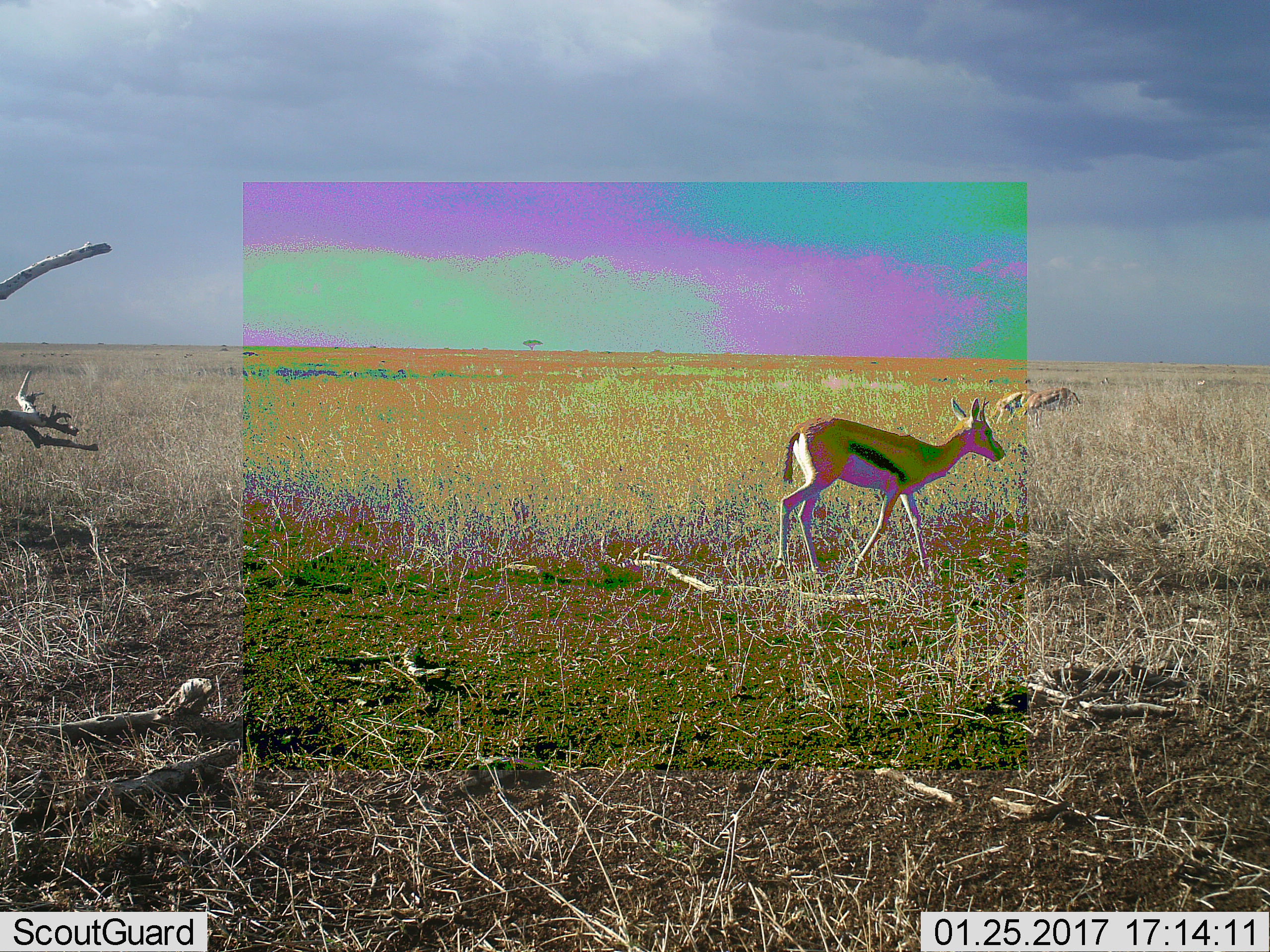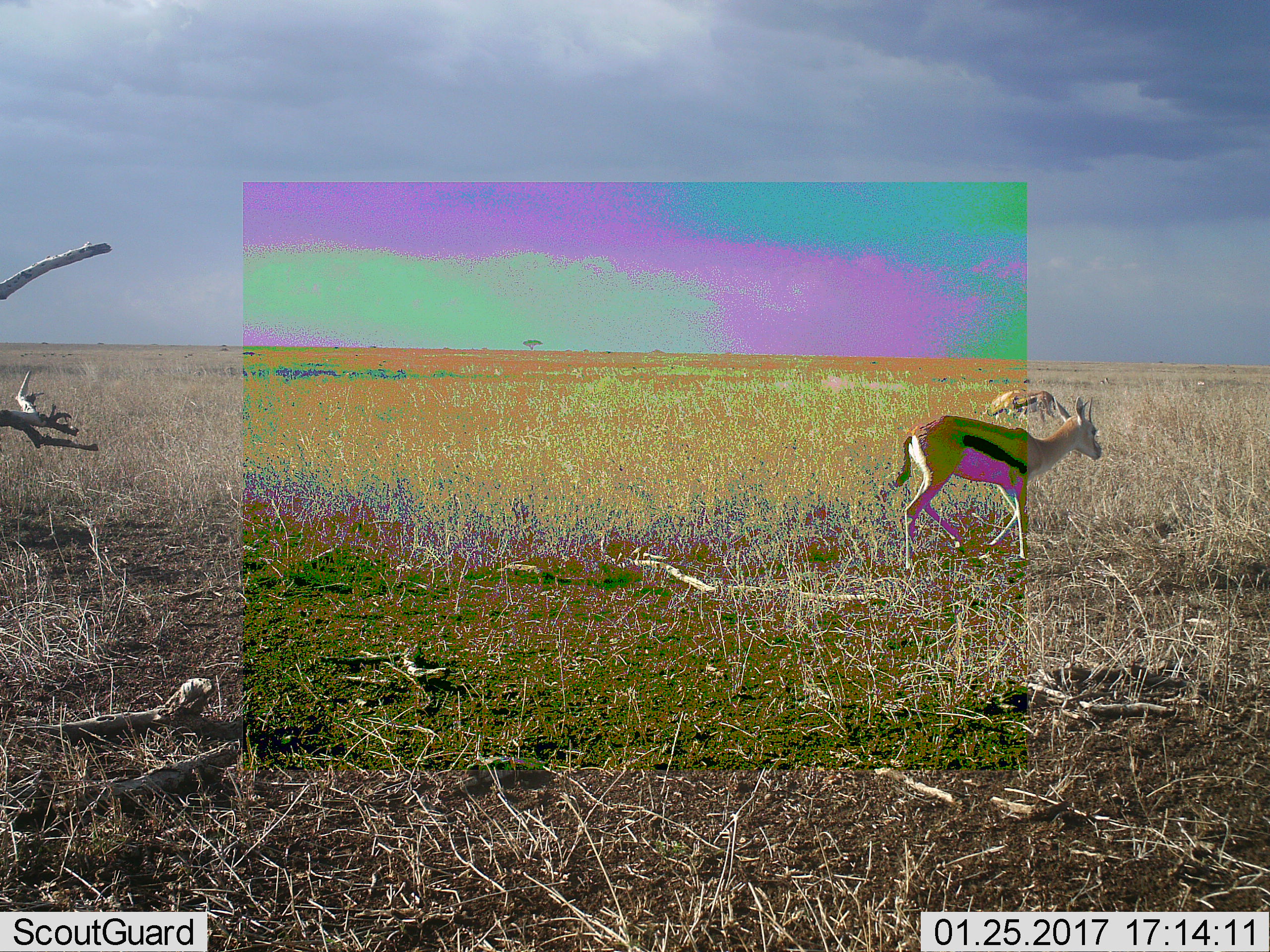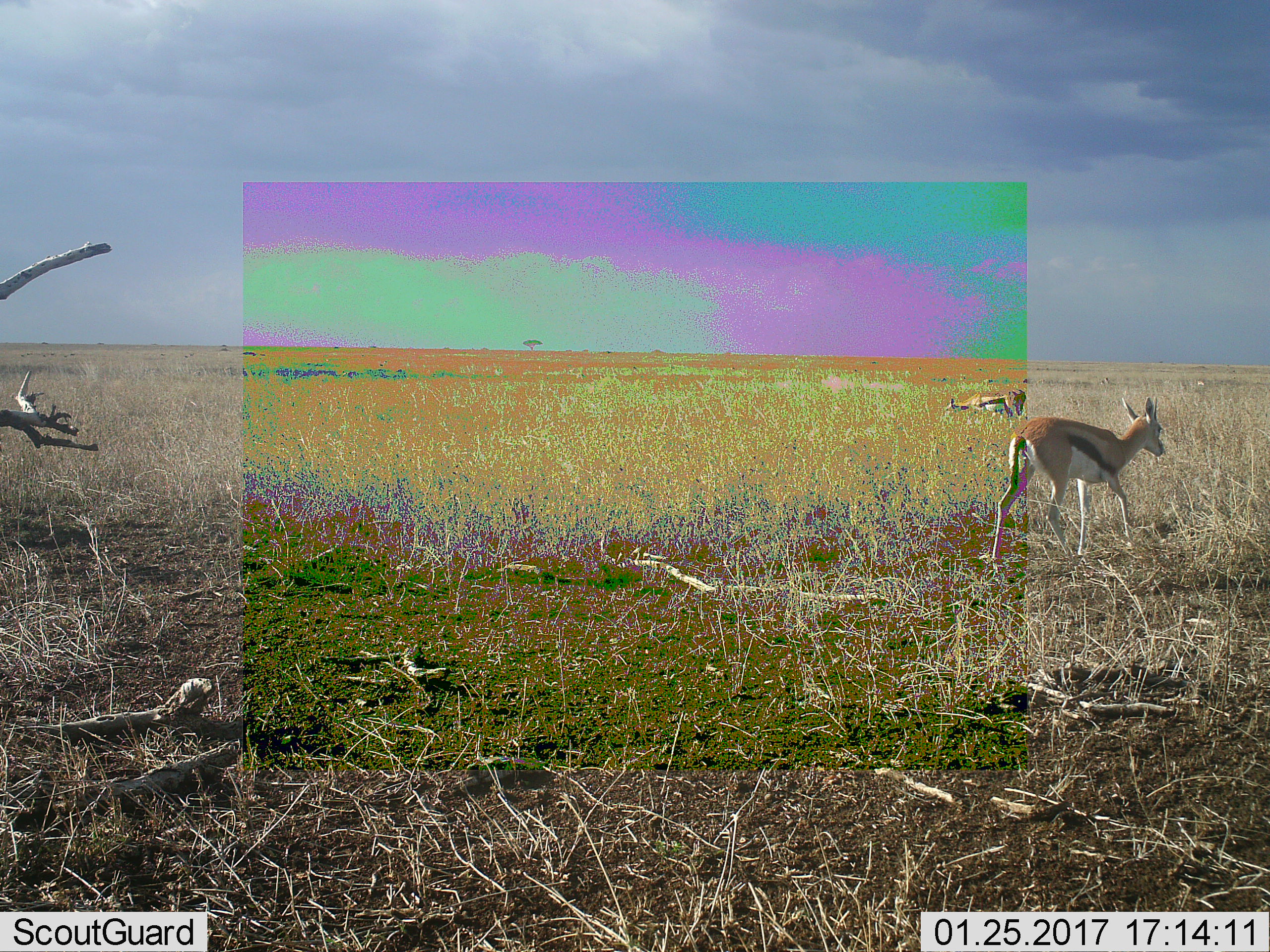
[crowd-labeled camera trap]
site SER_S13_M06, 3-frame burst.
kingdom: Animalia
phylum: Chordata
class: Mammalia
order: Artiodactyla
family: Bovidae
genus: Eudorcas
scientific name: Eudorcas thomsonii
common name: thomson's gazelle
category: gazellethomsons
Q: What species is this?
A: Gazellethomsons (thomson's gazelle) (Eudorcas thomsonii).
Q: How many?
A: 3.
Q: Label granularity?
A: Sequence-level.